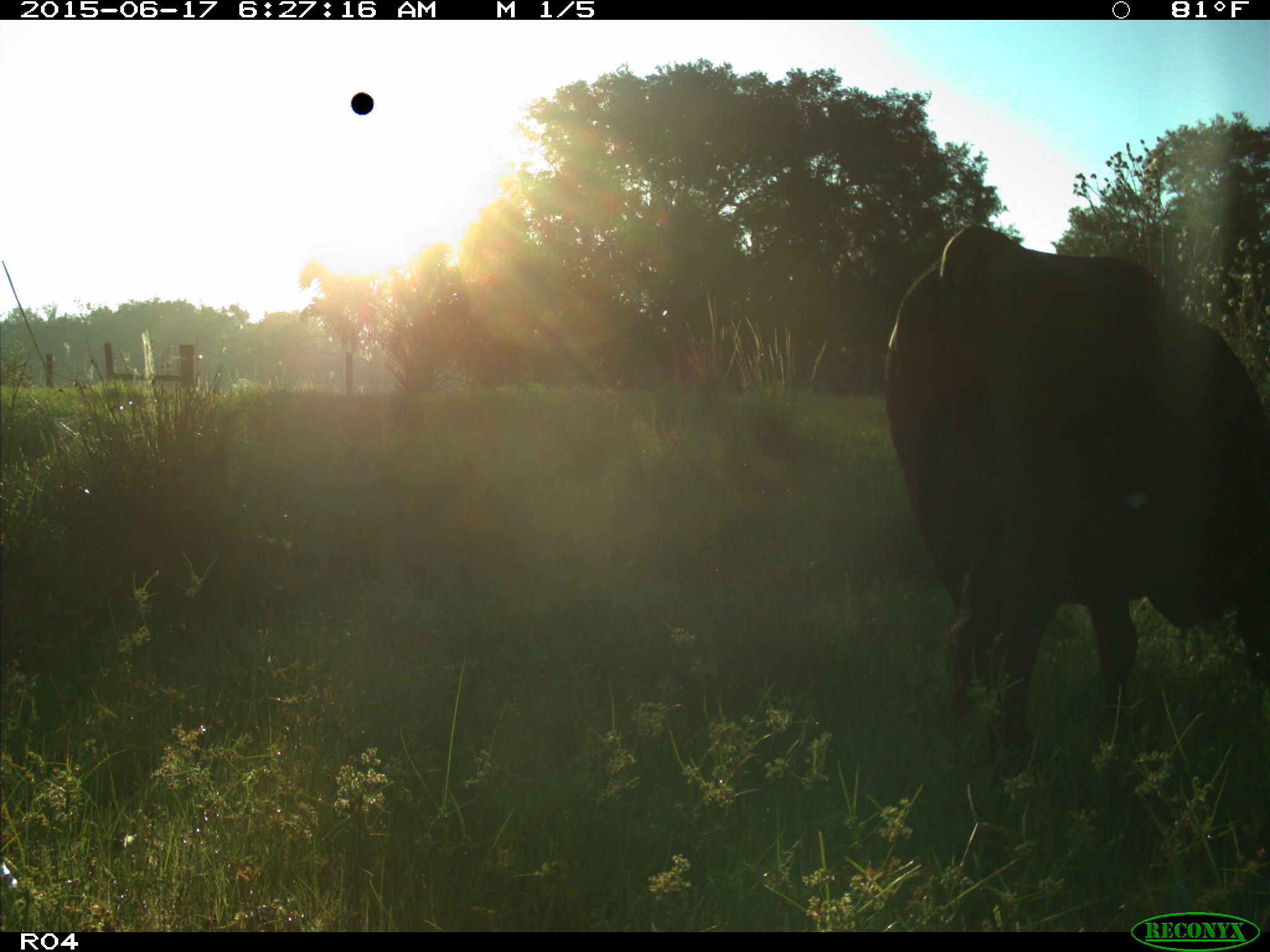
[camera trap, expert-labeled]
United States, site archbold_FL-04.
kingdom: Animalia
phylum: Chordata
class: Mammalia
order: Artiodactyla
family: Bovidae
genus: Bos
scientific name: Bos taurus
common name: domestic cow